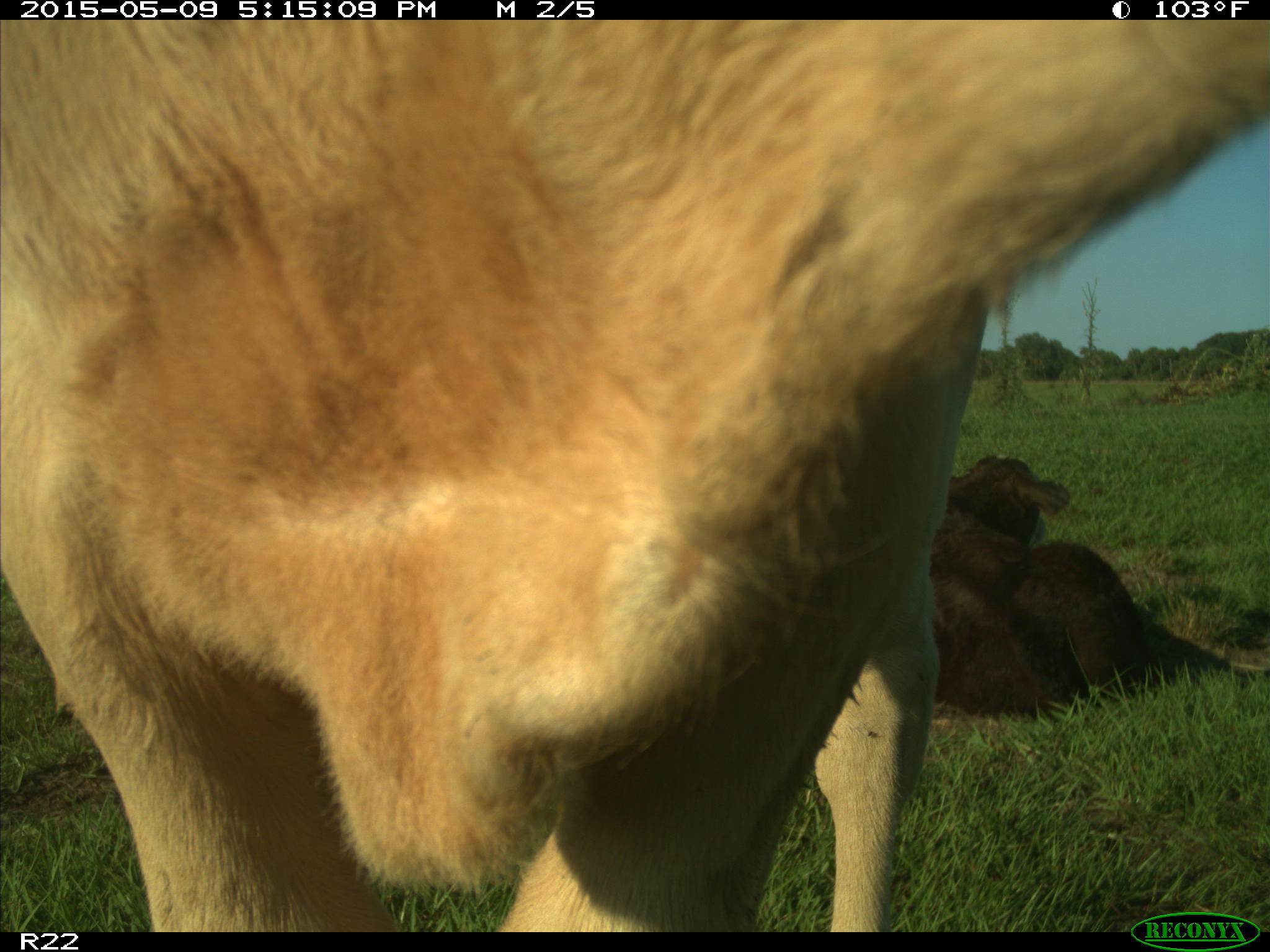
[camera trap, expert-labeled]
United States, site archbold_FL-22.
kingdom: Animalia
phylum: Chordata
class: Mammalia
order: Artiodactyla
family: Bovidae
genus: Bos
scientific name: Bos taurus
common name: domestic cow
Bos taurus (domestic cow).